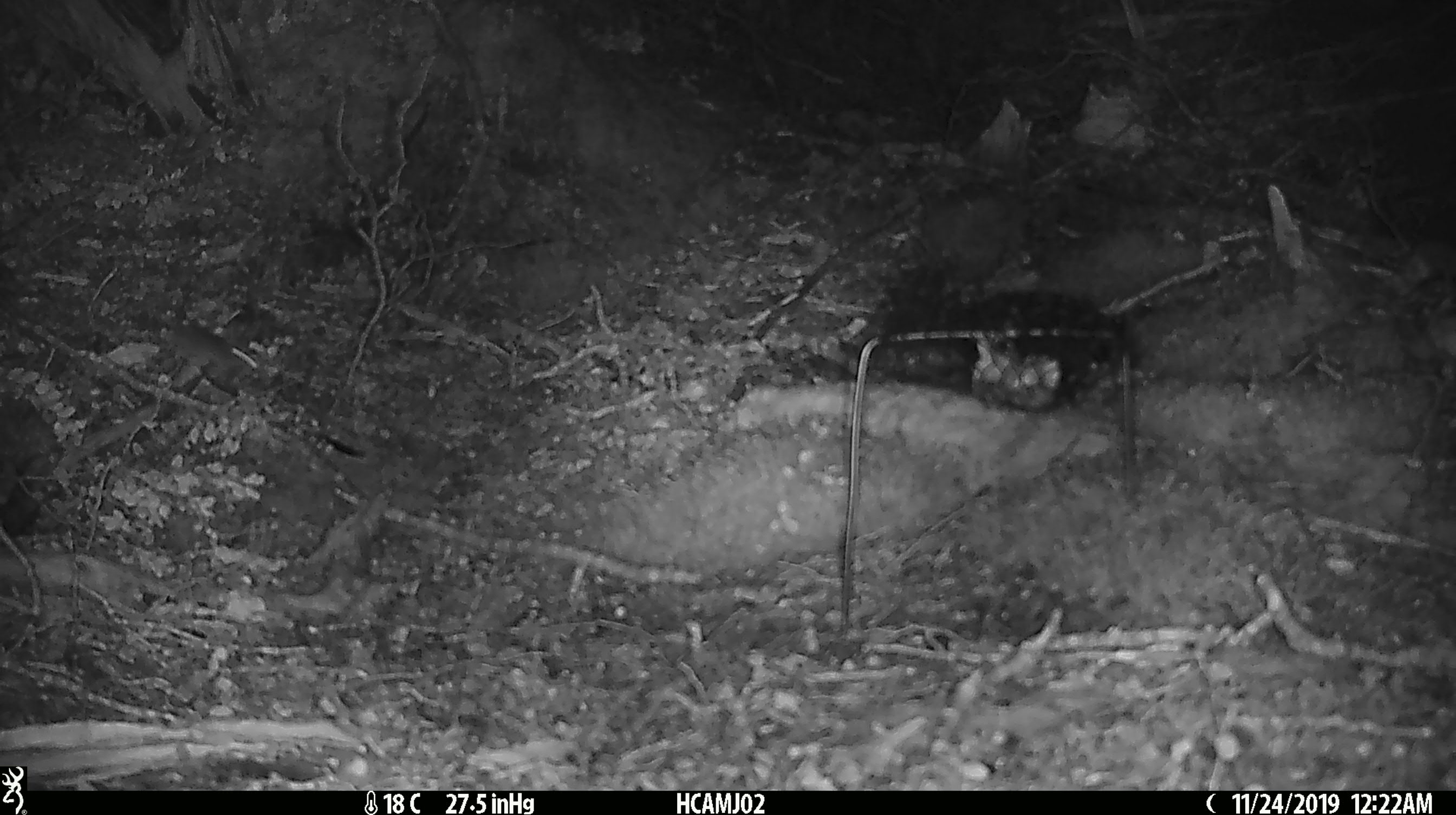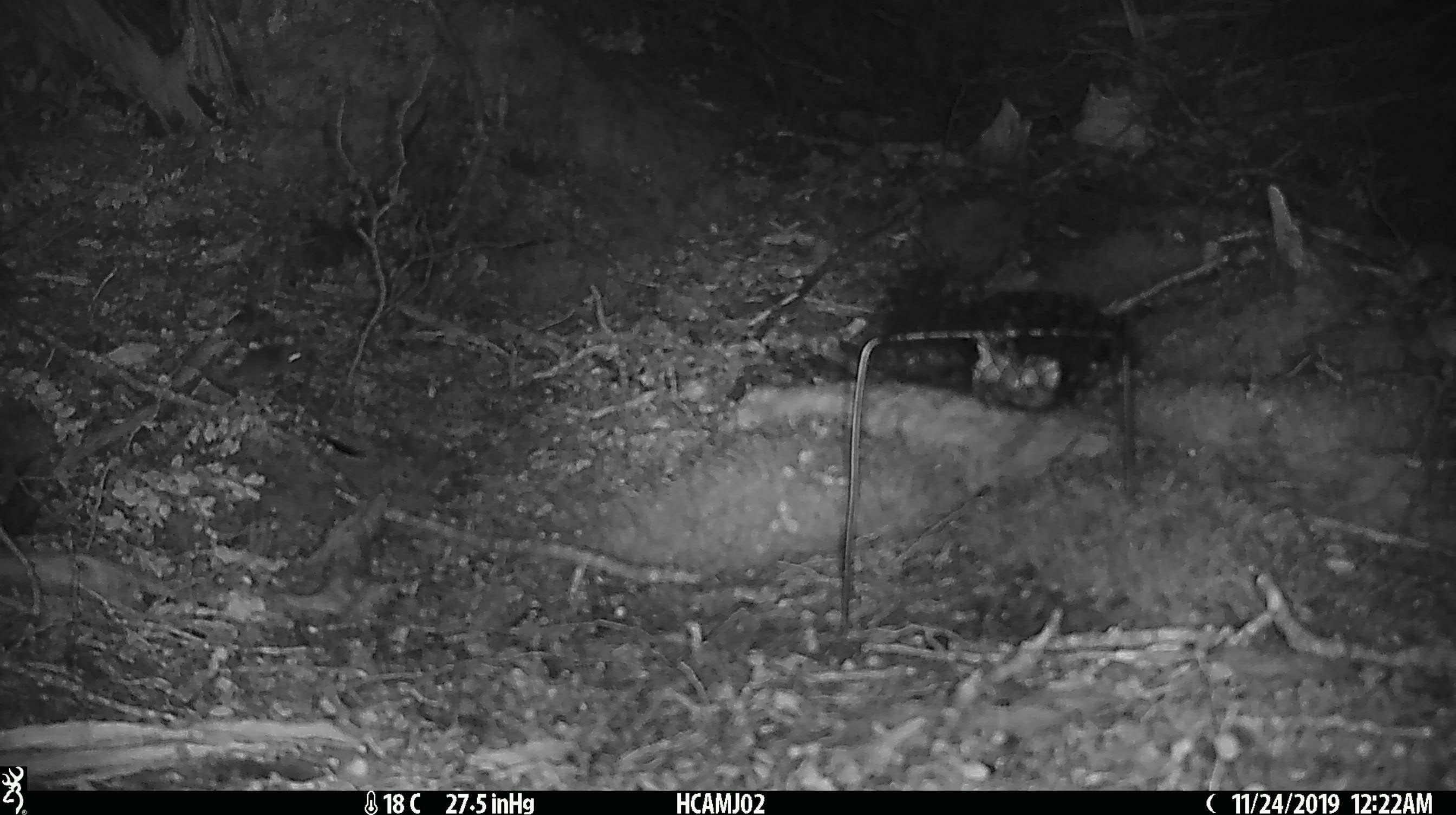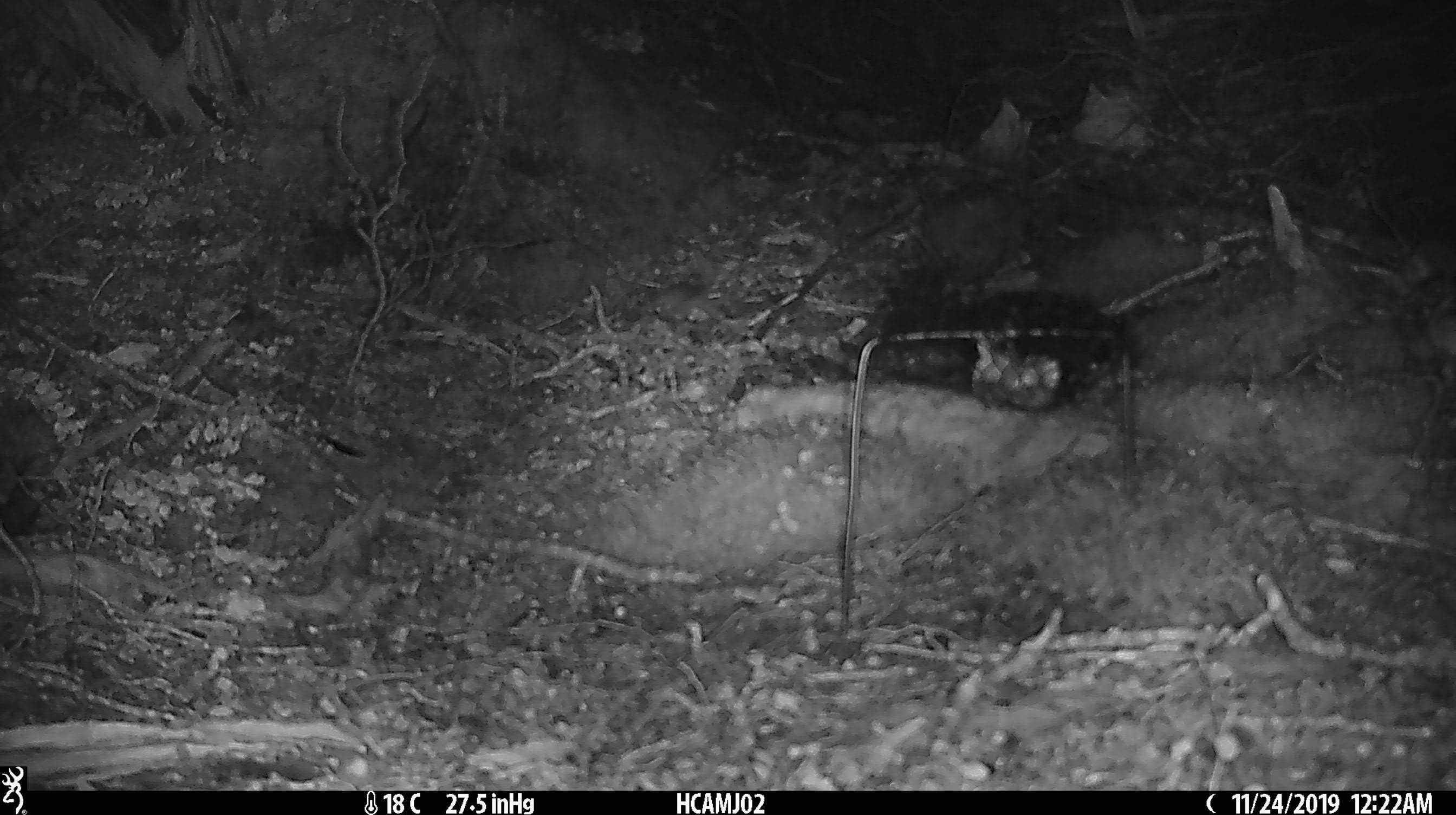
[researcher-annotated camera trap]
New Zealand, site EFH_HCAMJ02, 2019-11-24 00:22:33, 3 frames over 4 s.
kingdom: Animalia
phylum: Chordata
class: Mammalia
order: Rodentia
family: Muridae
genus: Mus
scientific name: Mus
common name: mouse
Mouse (Mus).